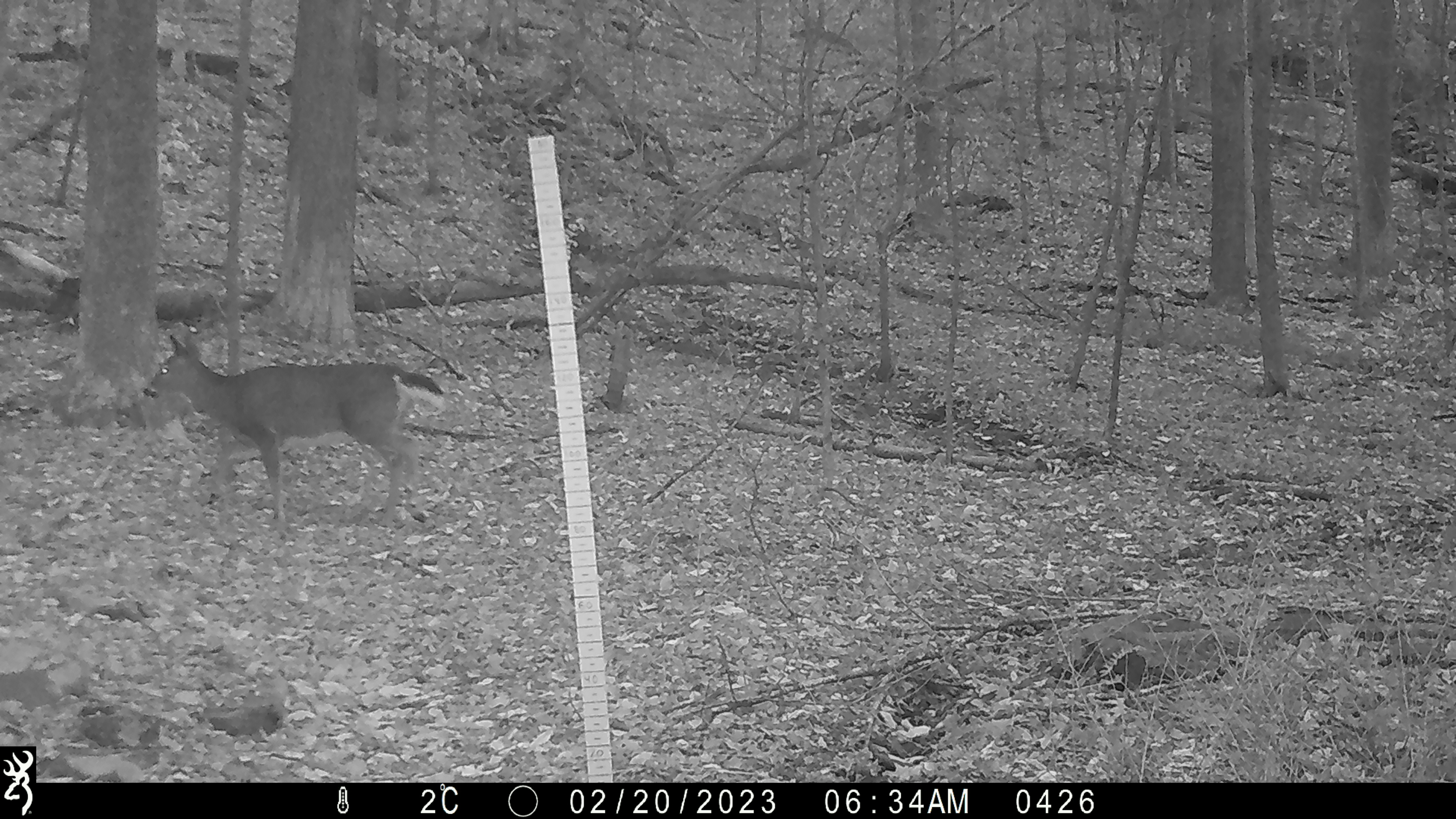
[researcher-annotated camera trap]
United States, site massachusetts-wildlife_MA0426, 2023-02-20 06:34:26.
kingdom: Animalia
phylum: Chordata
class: Mammalia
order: Artiodactyla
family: Cervidae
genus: Odocoileus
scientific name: Odocoileus virginianus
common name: white-tailed deer